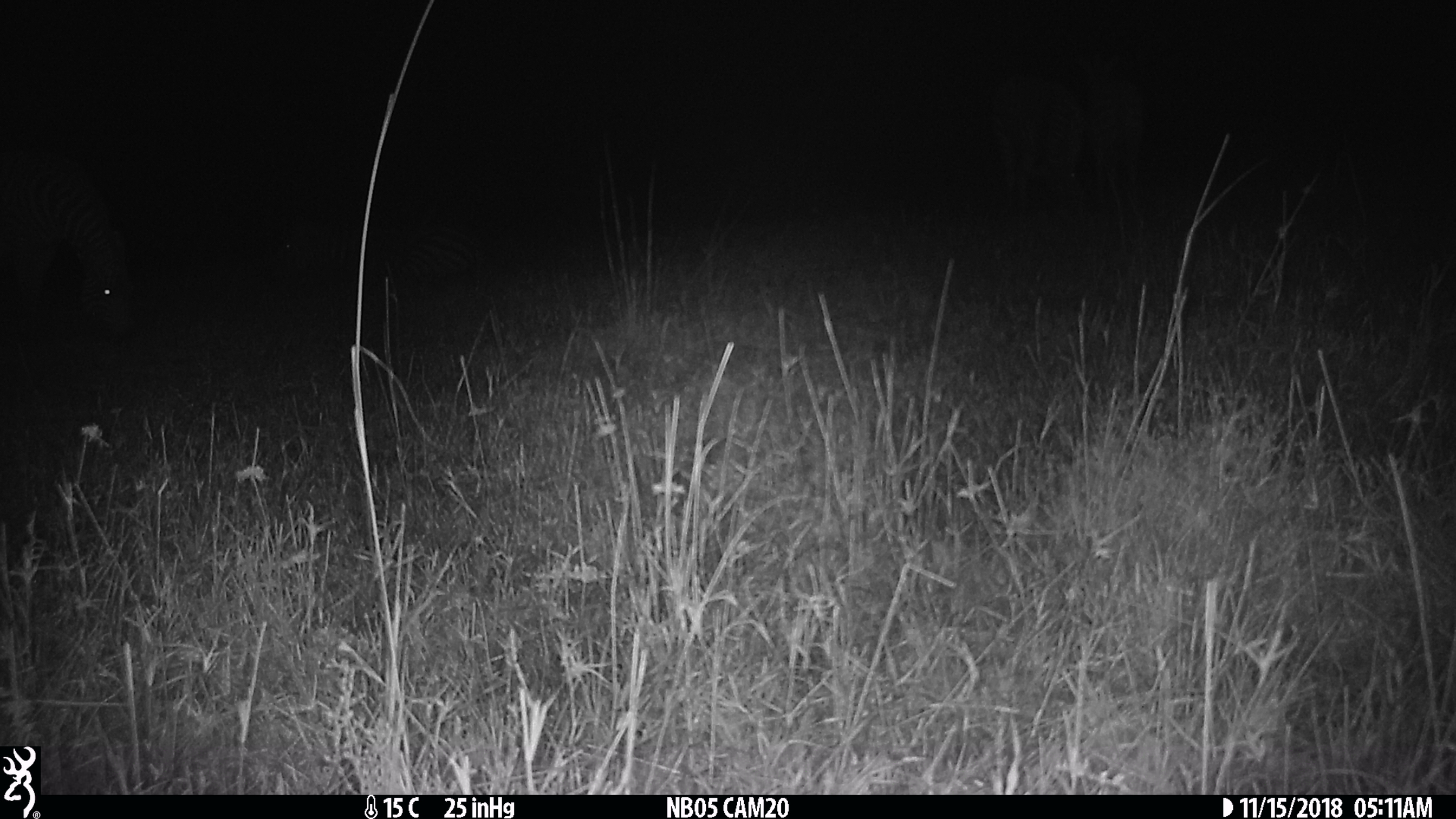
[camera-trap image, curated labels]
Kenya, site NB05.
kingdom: Animalia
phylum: Chordata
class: Mammalia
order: Perissodactyla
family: Equidae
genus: Equus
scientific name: Equus quagga burchellii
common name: burchell's zebra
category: zebra